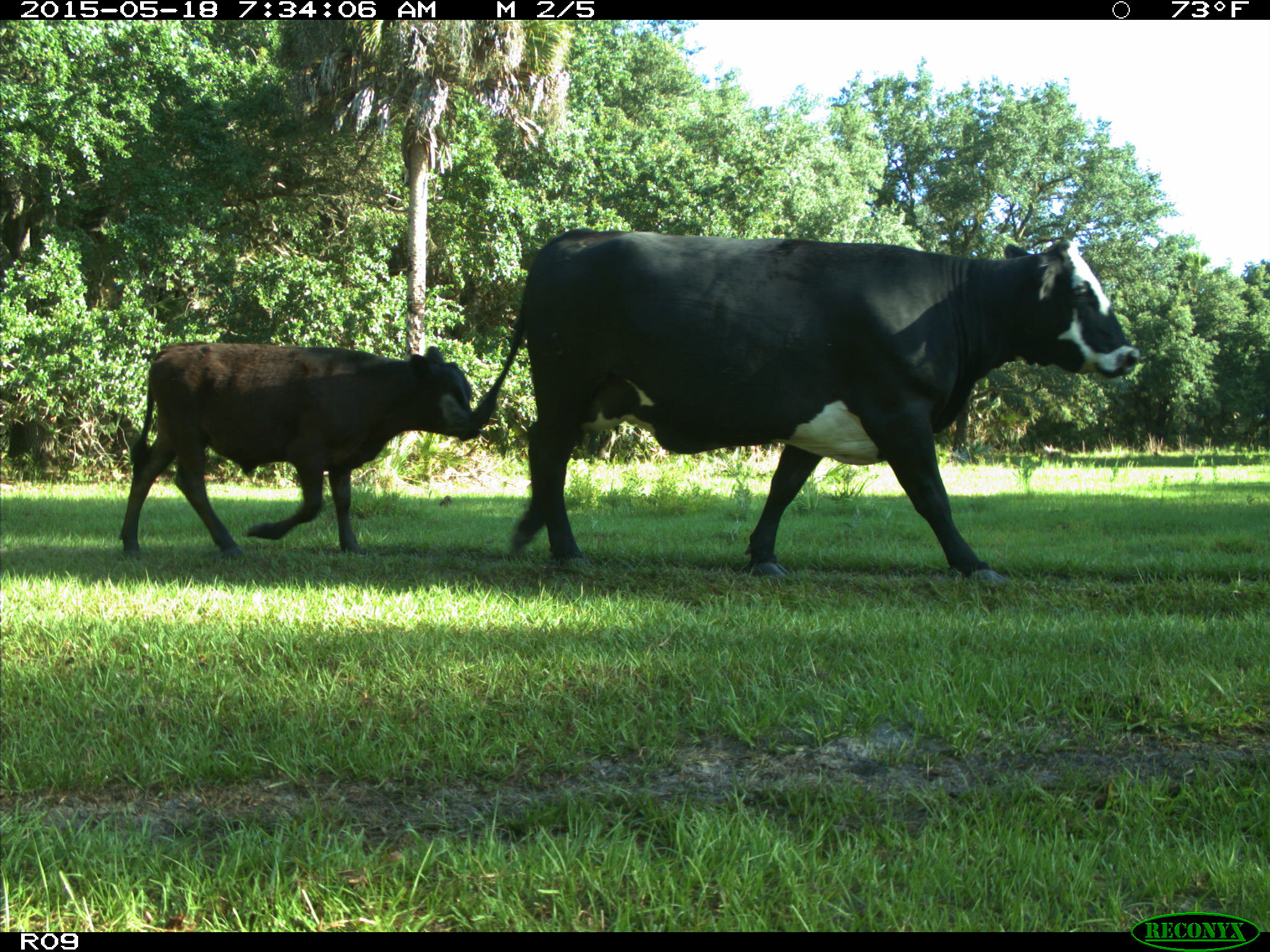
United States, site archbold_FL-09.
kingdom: Animalia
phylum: Chordata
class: Mammalia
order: Artiodactyla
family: Bovidae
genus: Bos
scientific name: Bos taurus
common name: domestic cow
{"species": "Bos taurus (domestic cow)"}